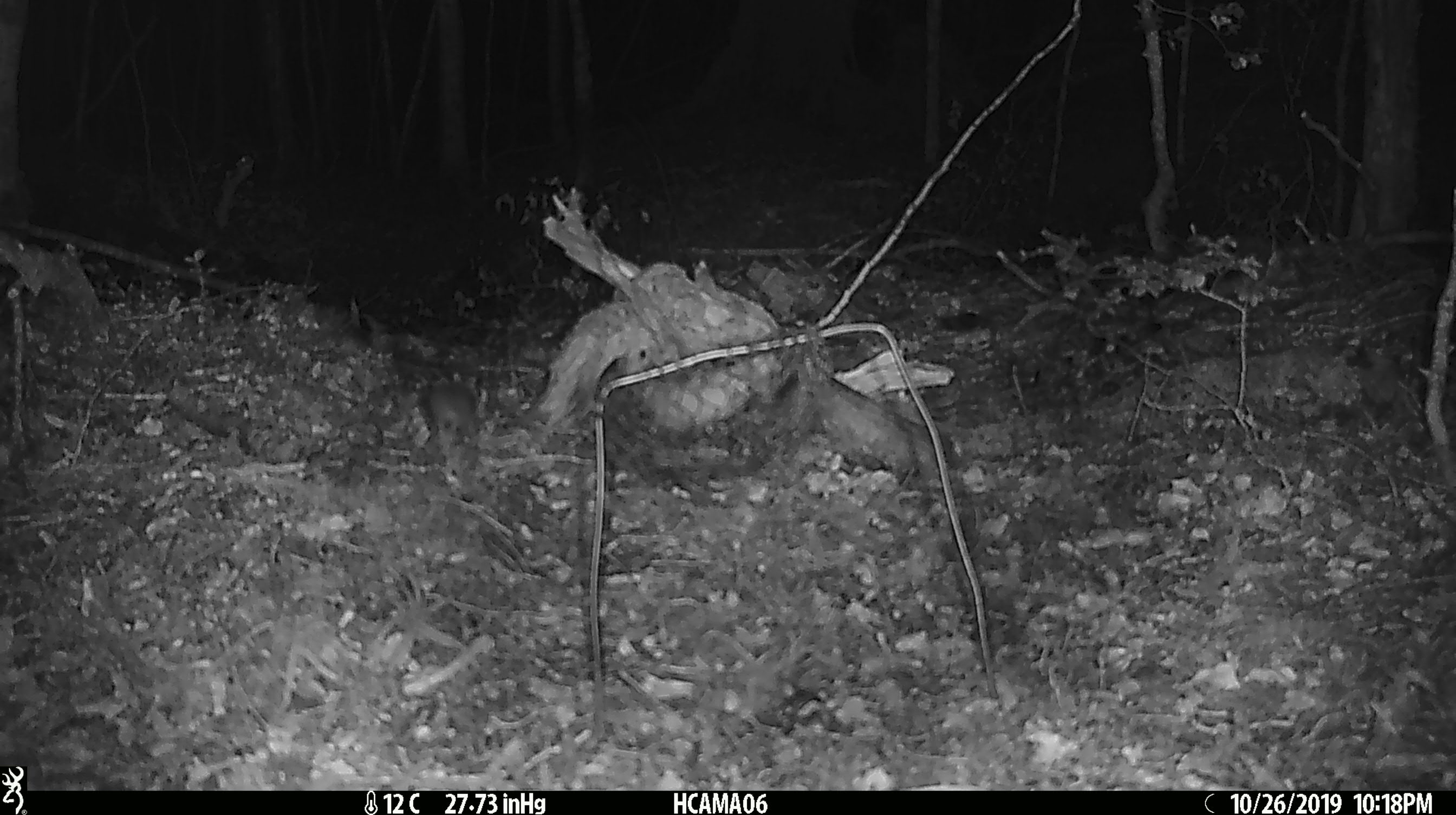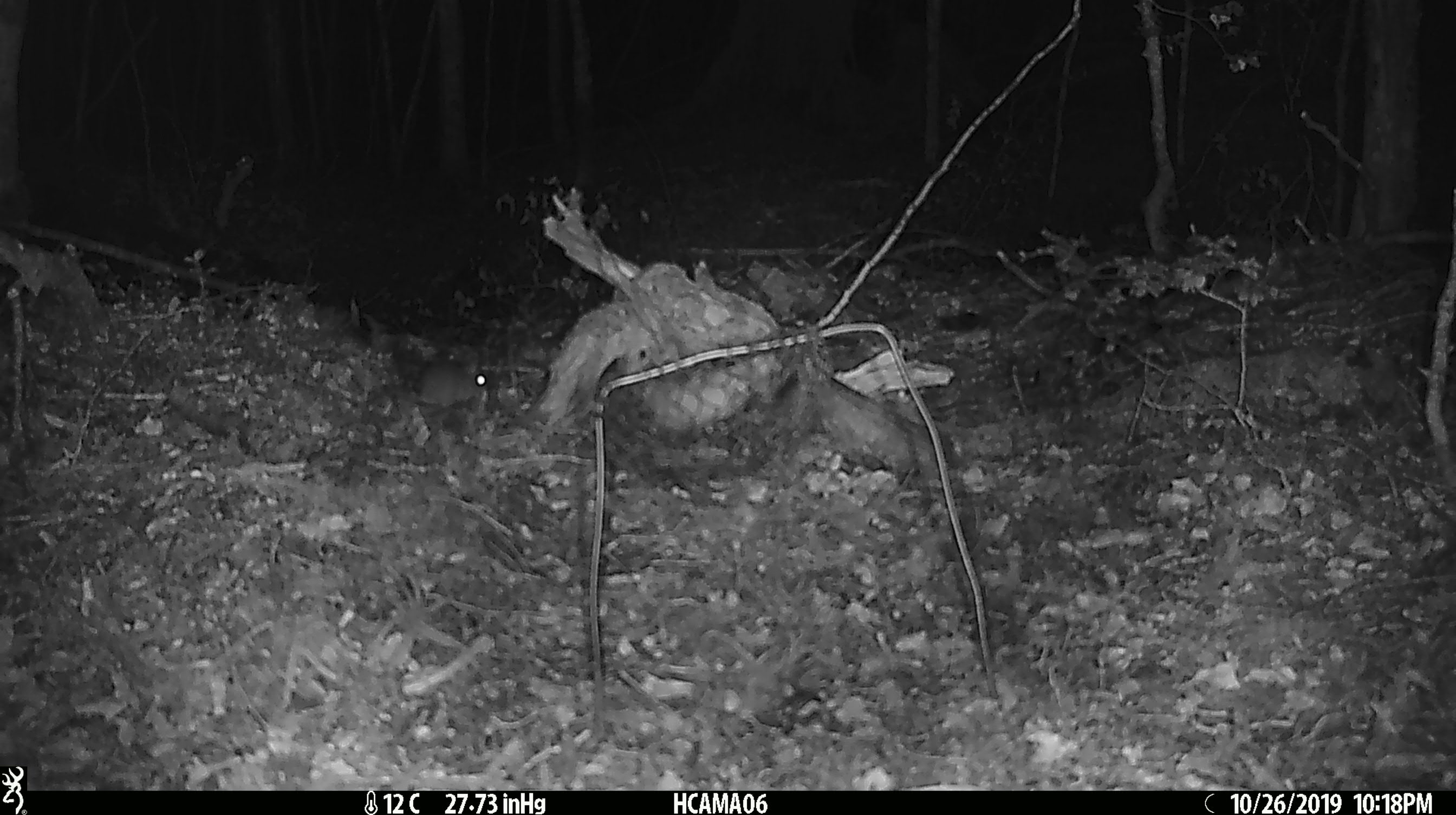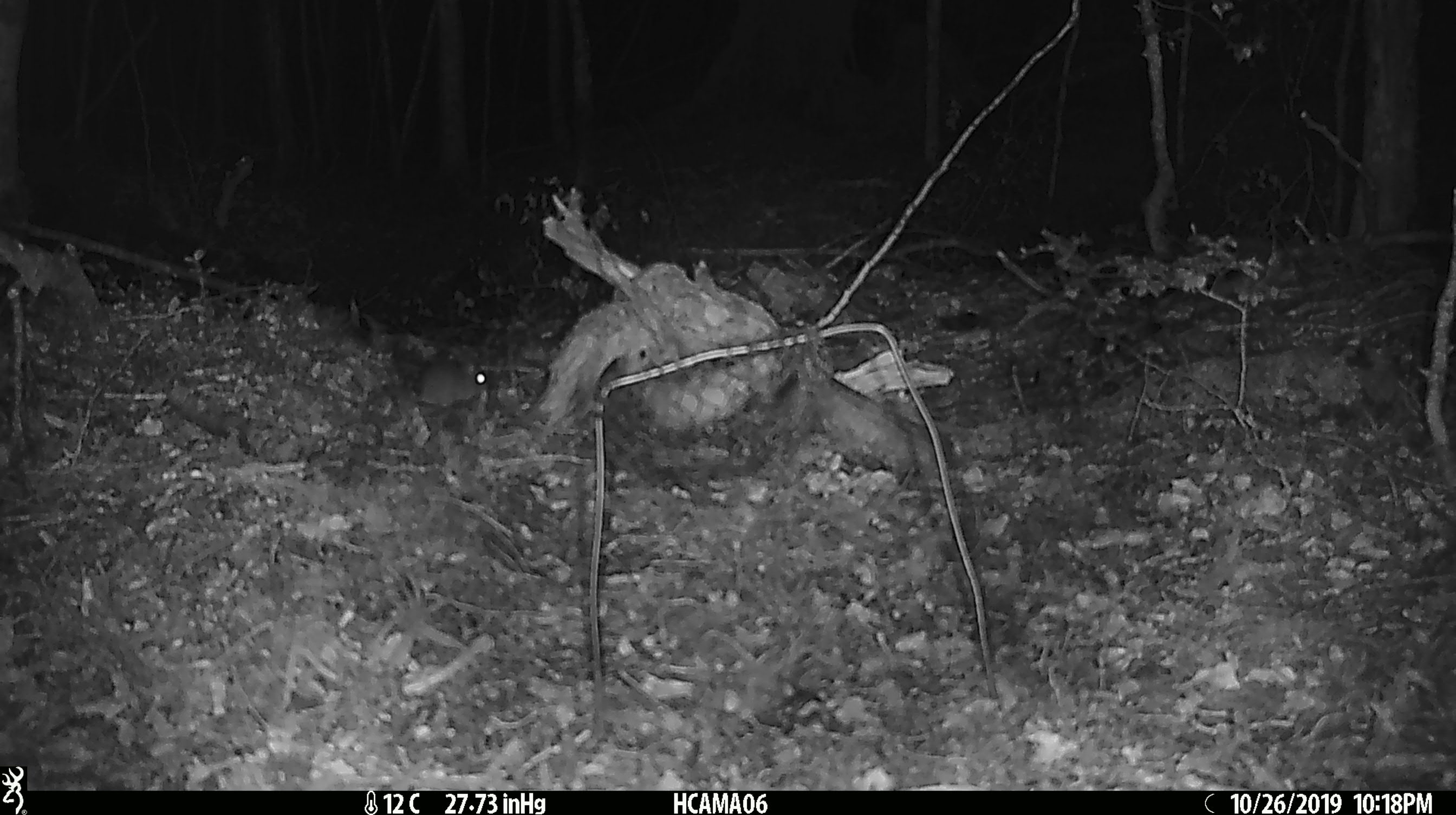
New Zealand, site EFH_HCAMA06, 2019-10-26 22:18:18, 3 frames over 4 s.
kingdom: Animalia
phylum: Chordata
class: Mammalia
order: Rodentia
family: Muridae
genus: Mus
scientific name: Mus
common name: mouse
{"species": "mouse (Mus)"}